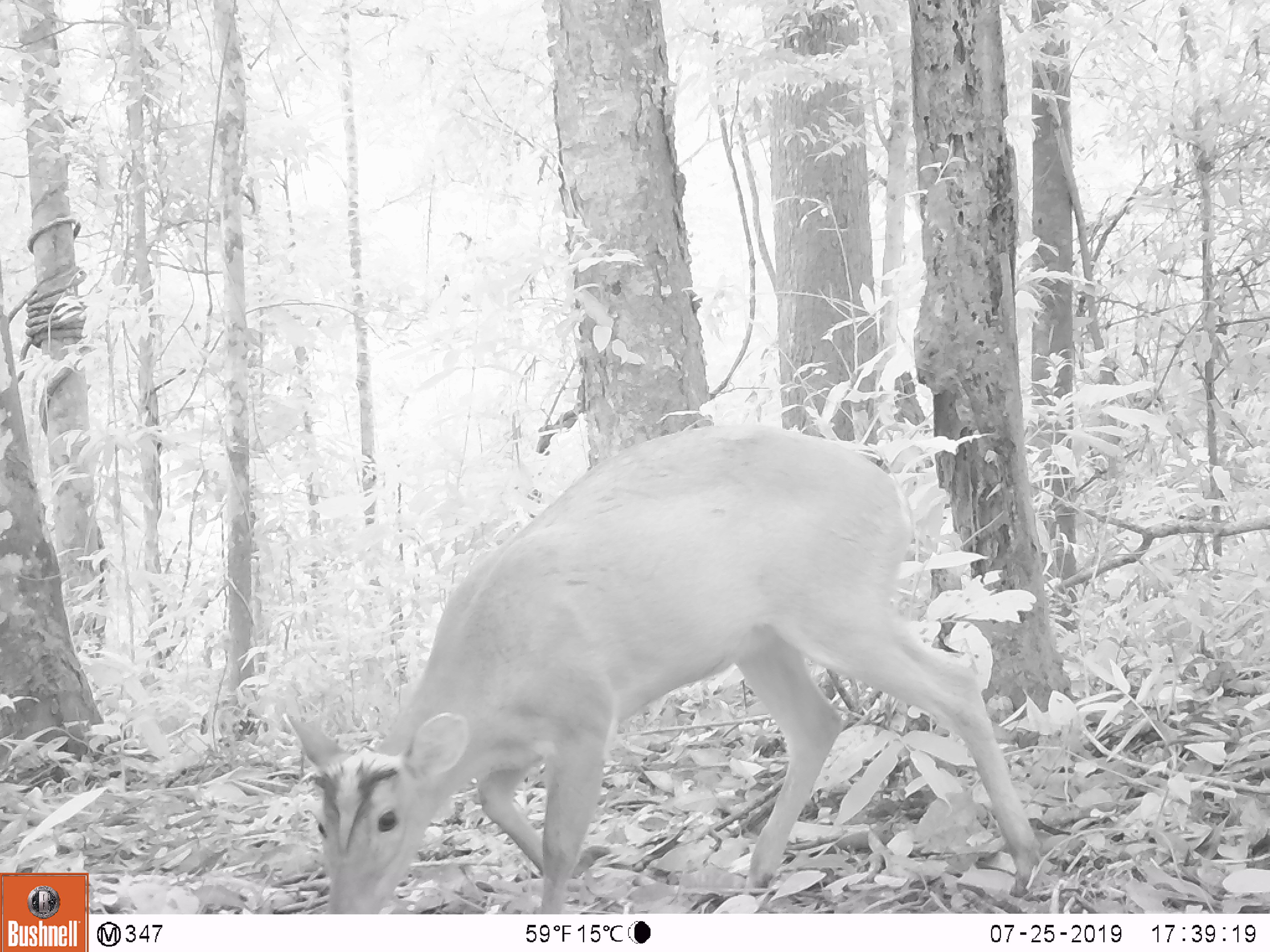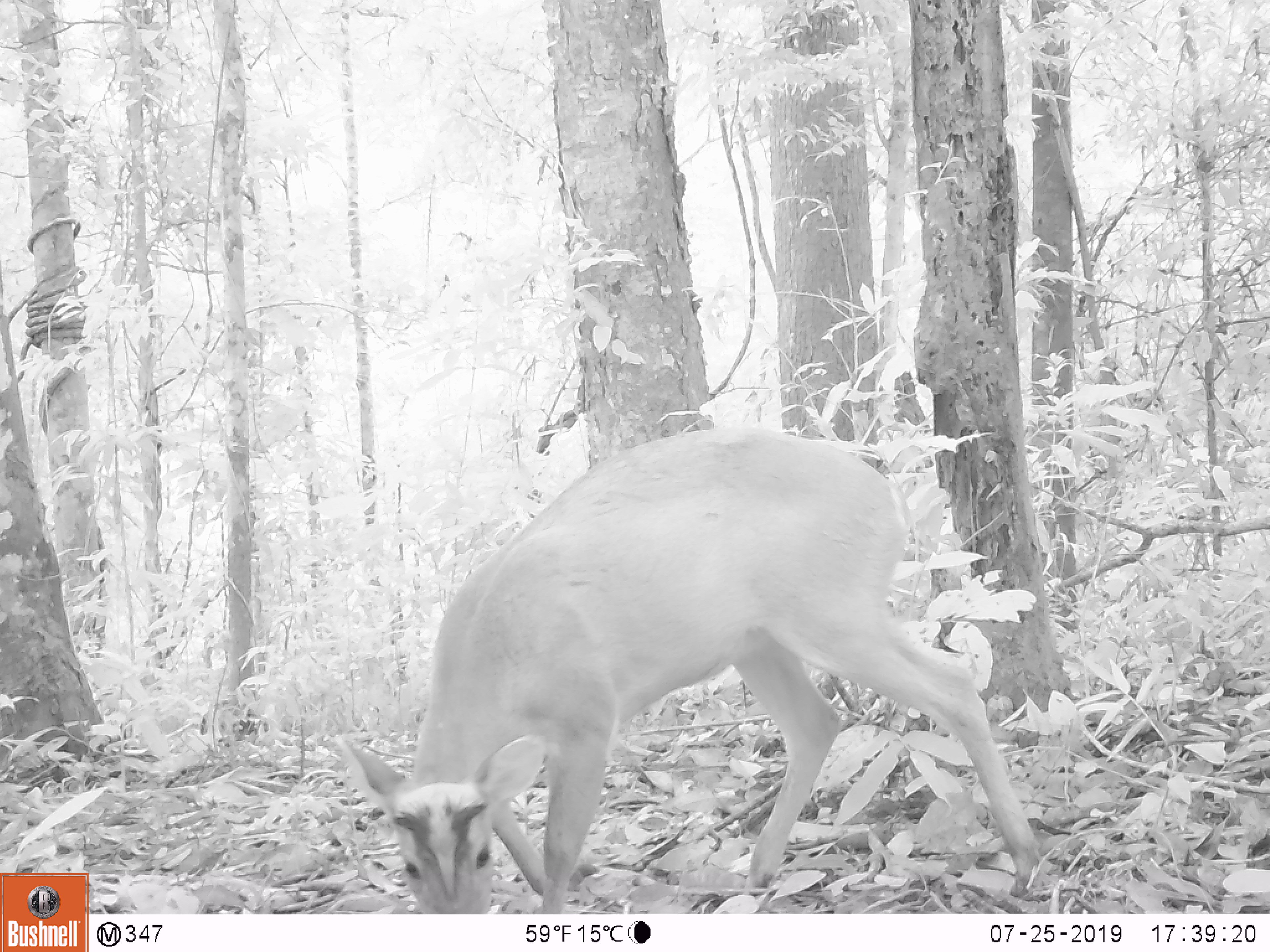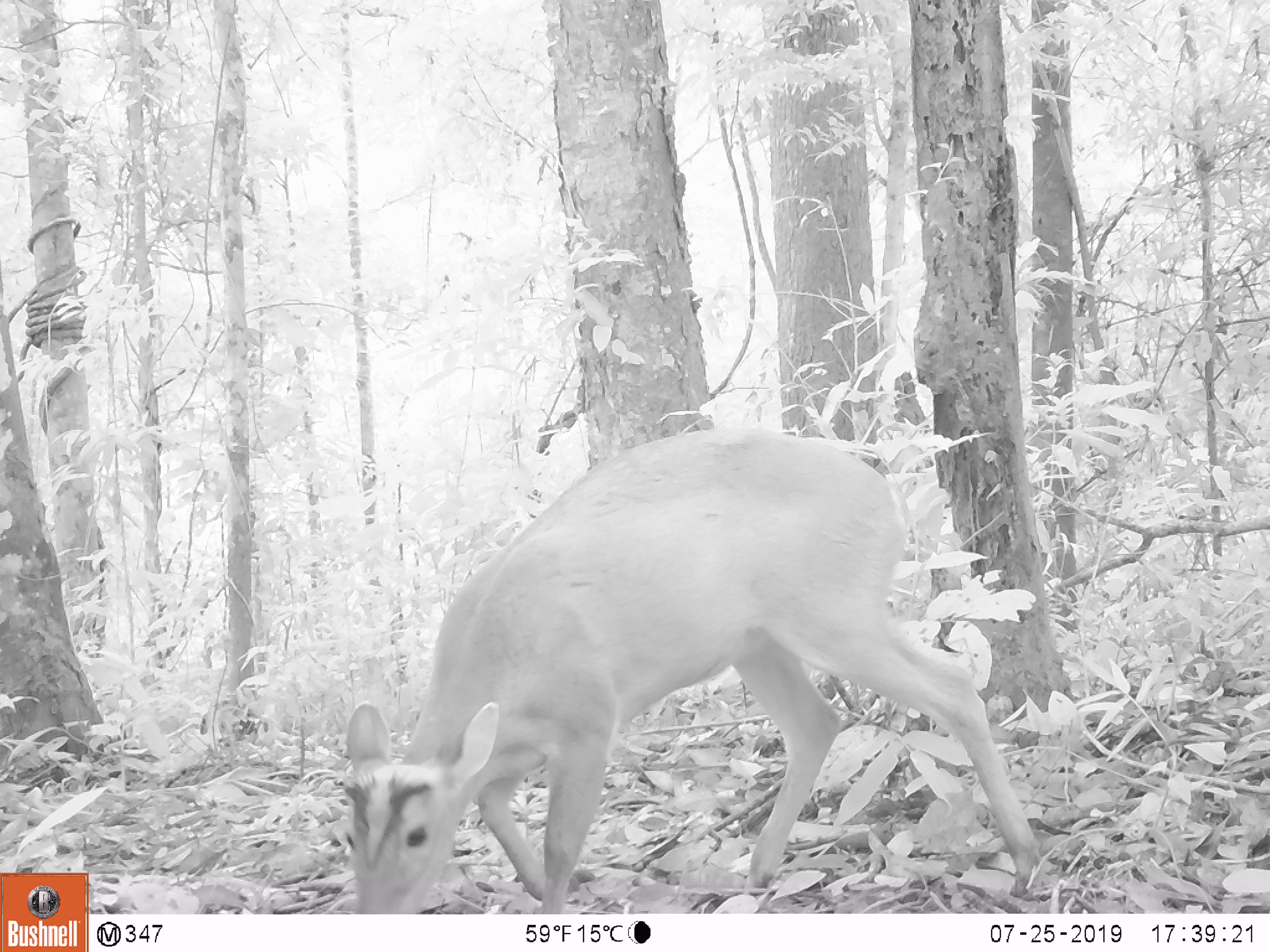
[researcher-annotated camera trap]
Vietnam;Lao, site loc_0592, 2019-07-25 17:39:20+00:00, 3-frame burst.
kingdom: Animalia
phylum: Chordata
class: Mammalia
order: Artiodactyla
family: Cervidae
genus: Muntiacus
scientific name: Muntiacus muntjak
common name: red muntjac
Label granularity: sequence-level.